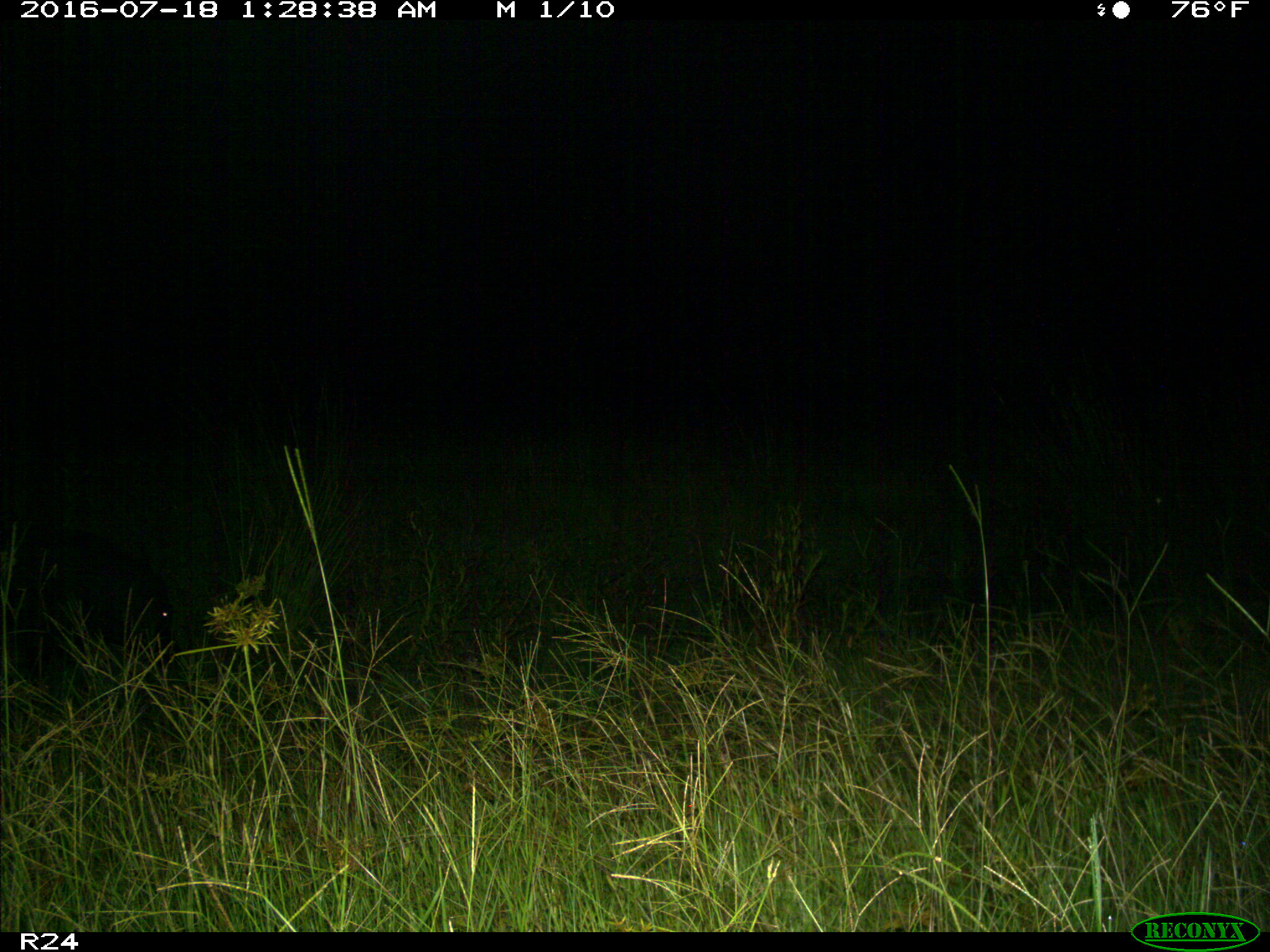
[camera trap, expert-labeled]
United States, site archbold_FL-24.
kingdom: Animalia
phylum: Chordata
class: Mammalia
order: Artiodactyla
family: Suidae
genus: Sus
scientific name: Sus scrofa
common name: wild boar